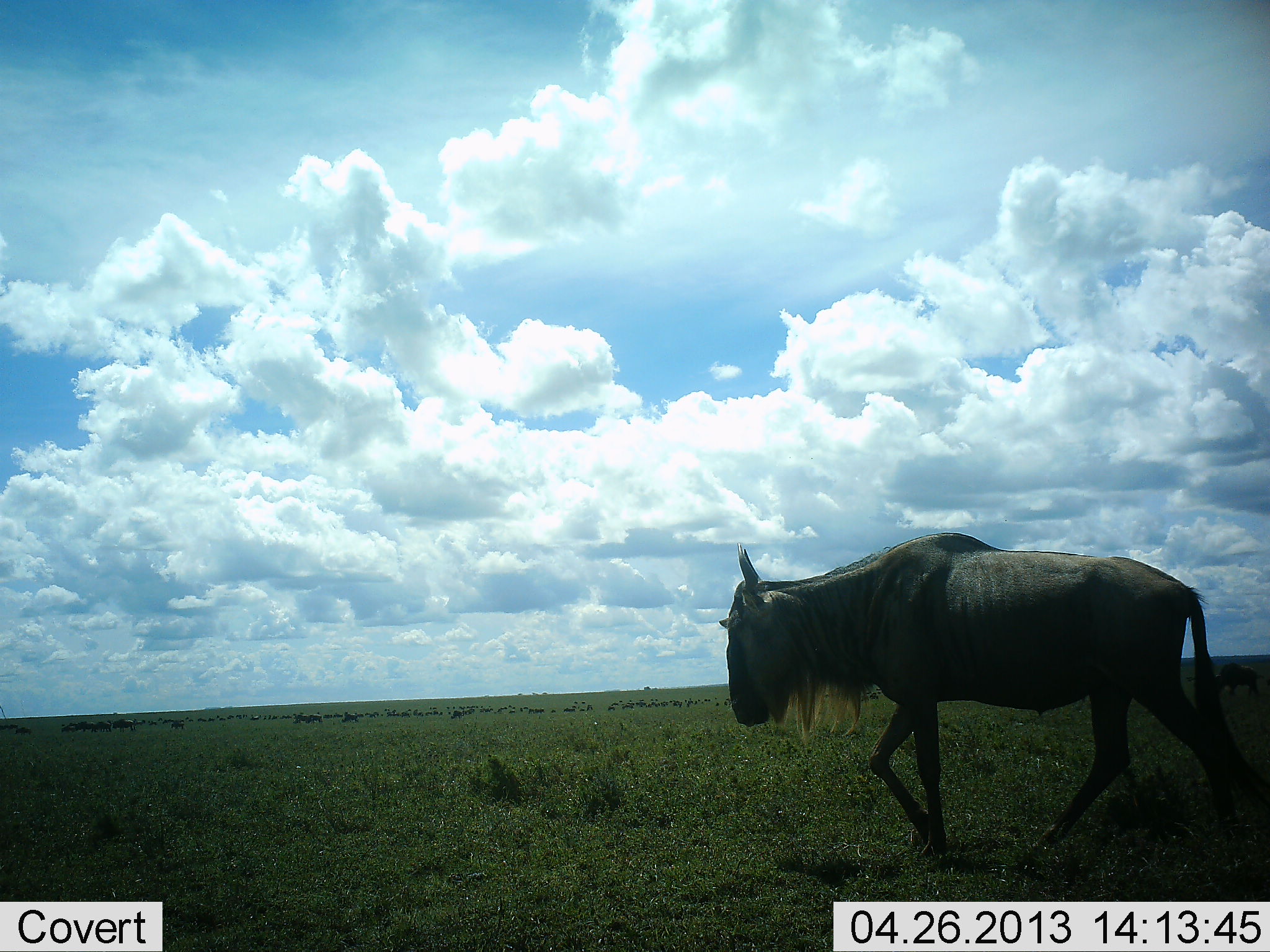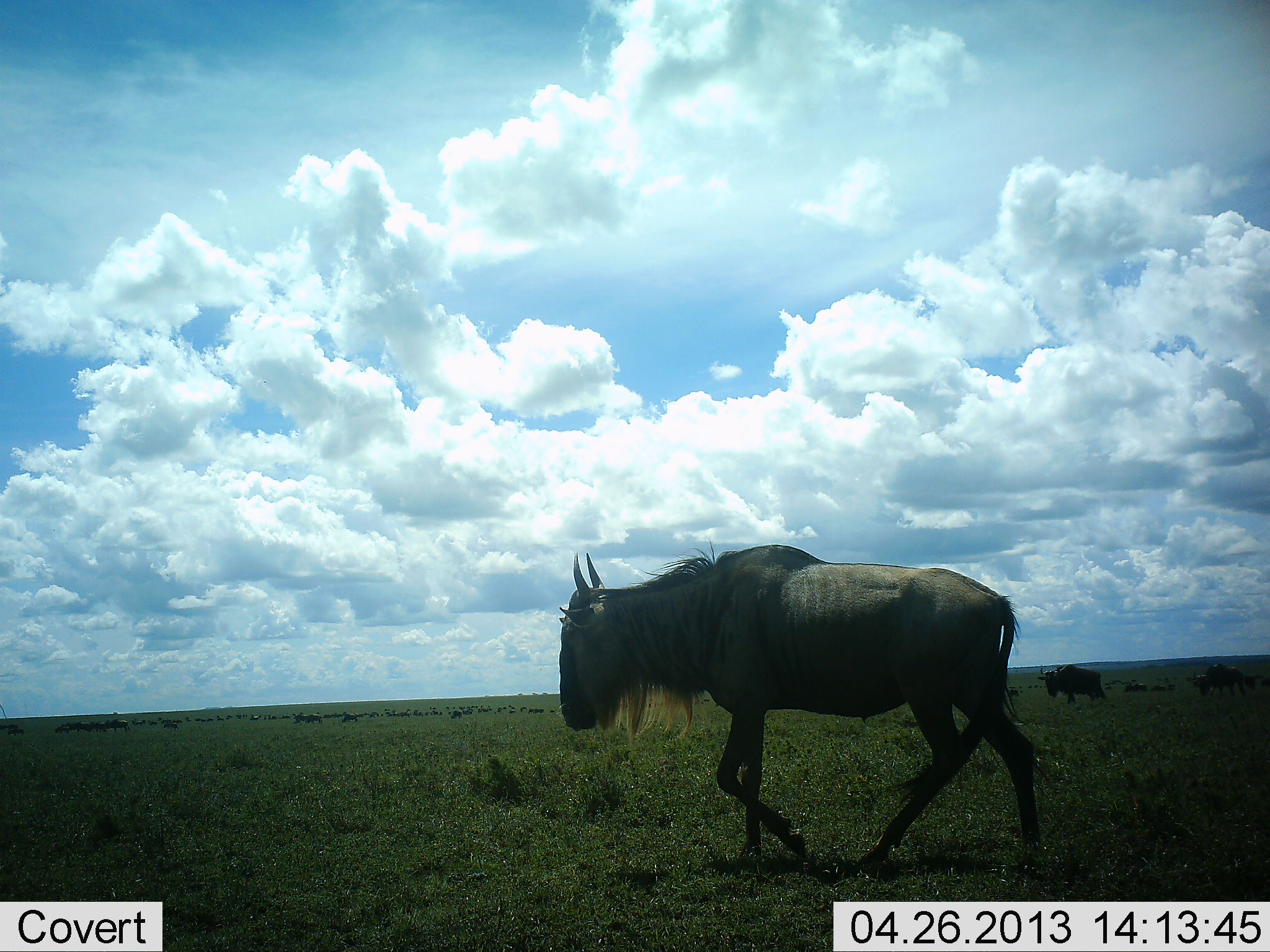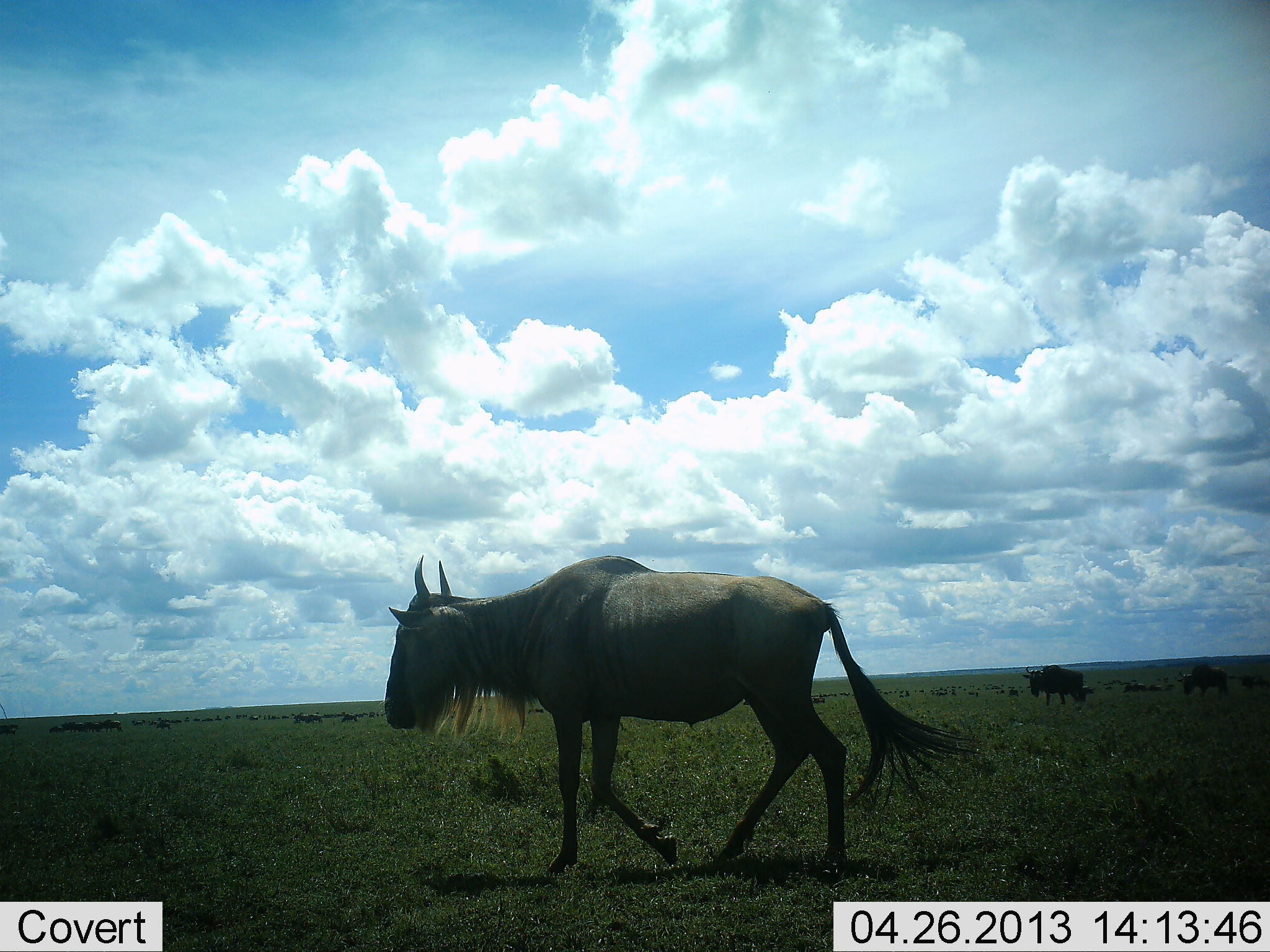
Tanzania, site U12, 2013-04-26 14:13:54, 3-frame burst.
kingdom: Animalia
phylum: Chordata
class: Mammalia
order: Artiodactyla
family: Bovidae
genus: Connochaetes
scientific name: Connochaetes taurinus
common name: blue wildebeest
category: wildebeest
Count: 11-50.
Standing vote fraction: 12%.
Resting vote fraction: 0%.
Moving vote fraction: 92%.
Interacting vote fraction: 0%.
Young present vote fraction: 0%.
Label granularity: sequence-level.